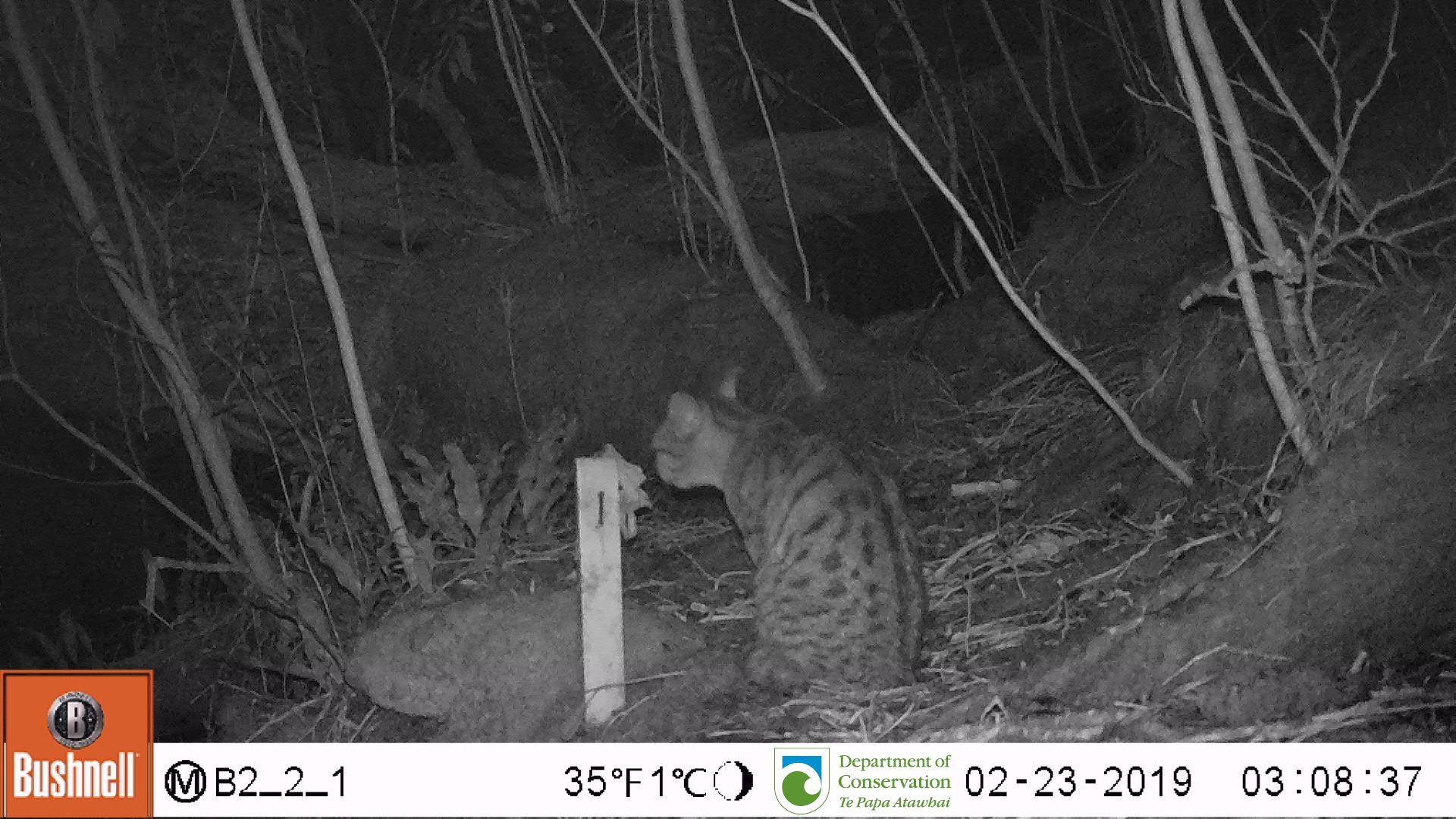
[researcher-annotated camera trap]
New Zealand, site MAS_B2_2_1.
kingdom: Animalia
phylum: Chordata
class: Mammalia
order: Carnivora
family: Felidae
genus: Felis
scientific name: Felis catus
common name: domestic cat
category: cat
Cat (domestic cat) (Felis catus).